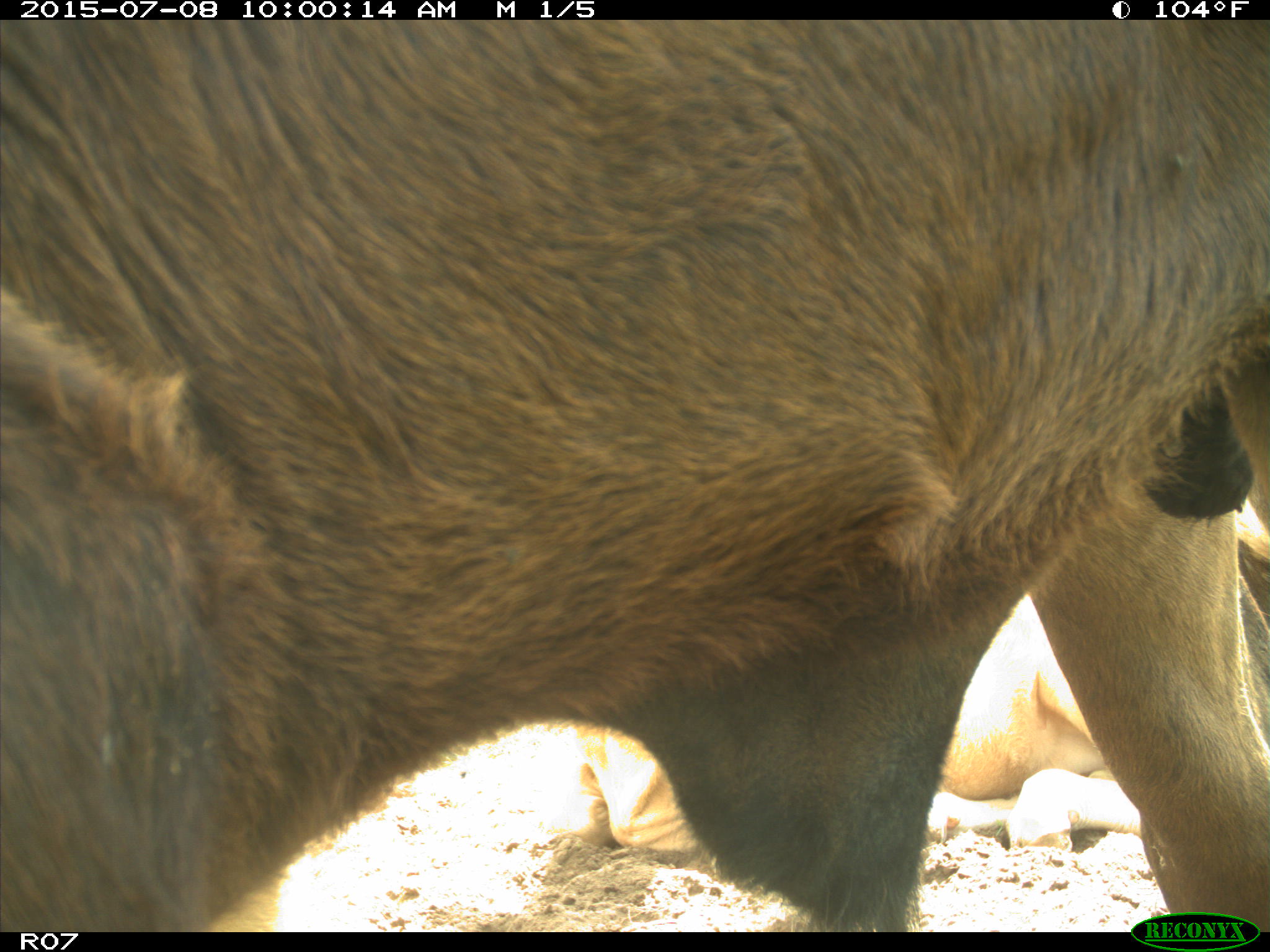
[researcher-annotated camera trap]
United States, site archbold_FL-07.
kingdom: Animalia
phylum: Chordata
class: Mammalia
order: Artiodactyla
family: Bovidae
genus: Bos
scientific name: Bos taurus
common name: domestic cow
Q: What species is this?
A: Bos taurus (domestic cow).